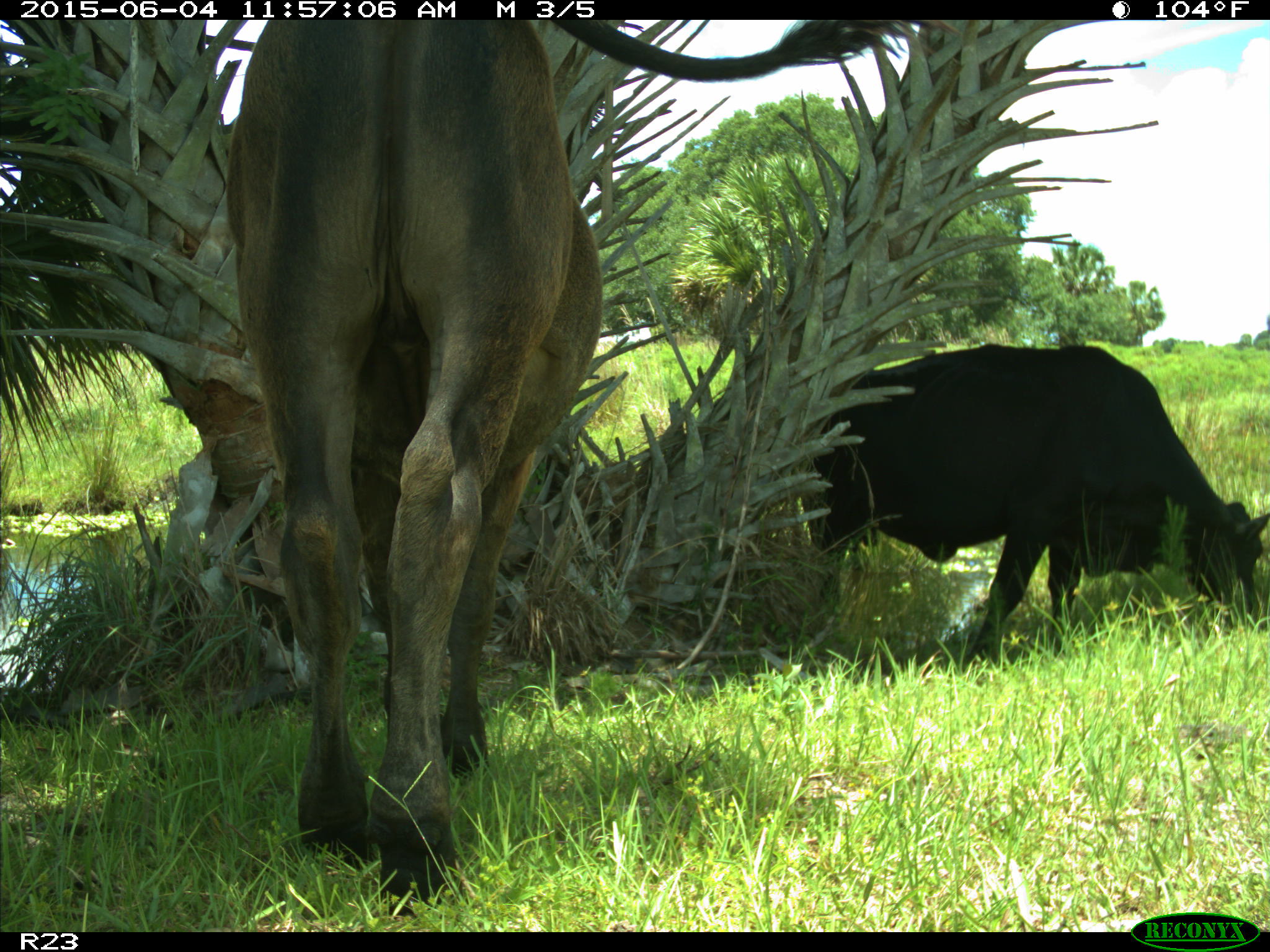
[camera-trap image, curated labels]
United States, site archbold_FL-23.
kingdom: Animalia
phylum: Chordata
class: Mammalia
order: Artiodactyla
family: Bovidae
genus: Bos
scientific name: Bos taurus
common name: domestic cow